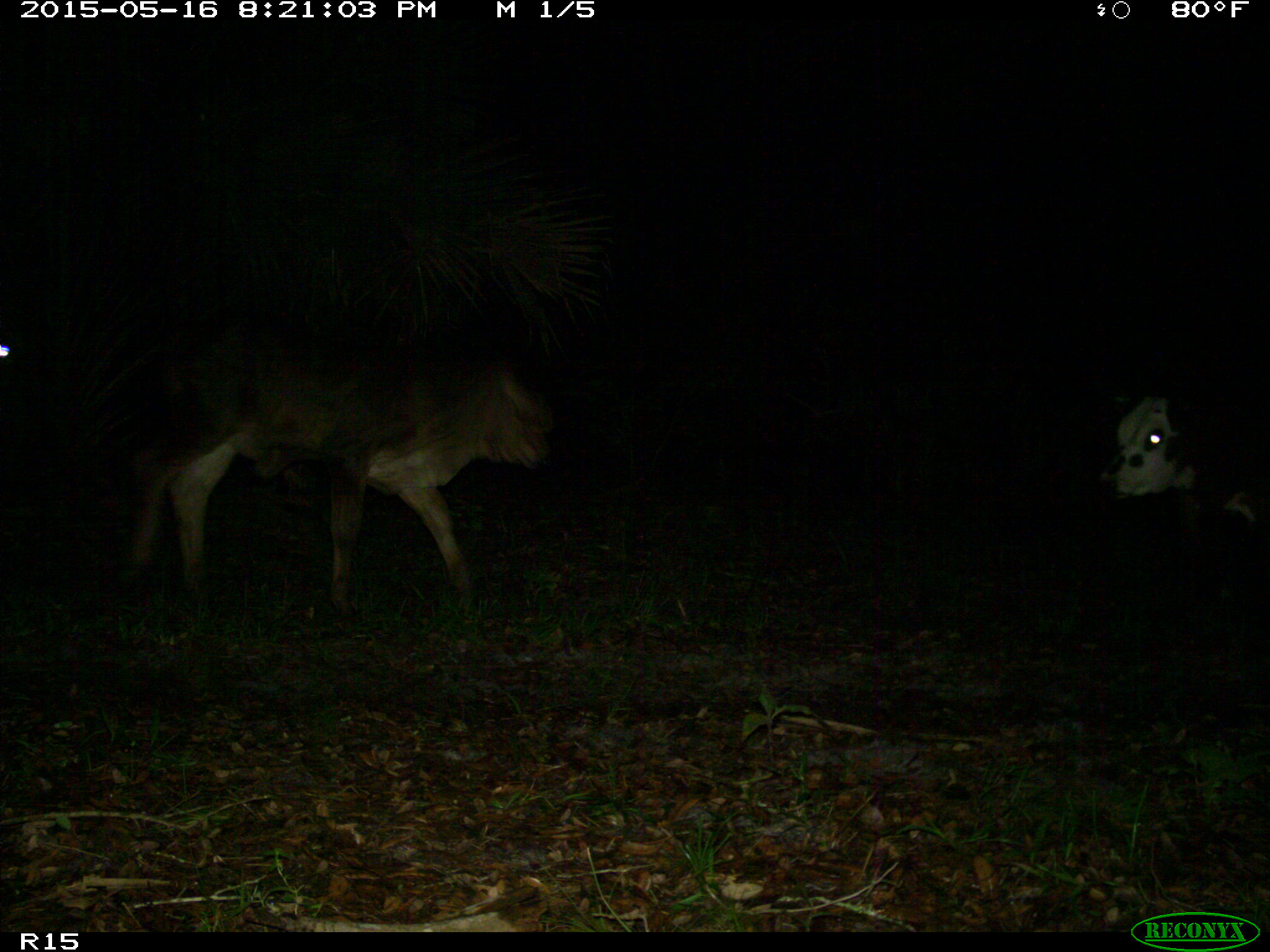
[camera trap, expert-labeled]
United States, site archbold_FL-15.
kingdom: Animalia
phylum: Chordata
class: Mammalia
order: Artiodactyla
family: Bovidae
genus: Bos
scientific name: Bos taurus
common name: domestic cow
Bos taurus (domestic cow).